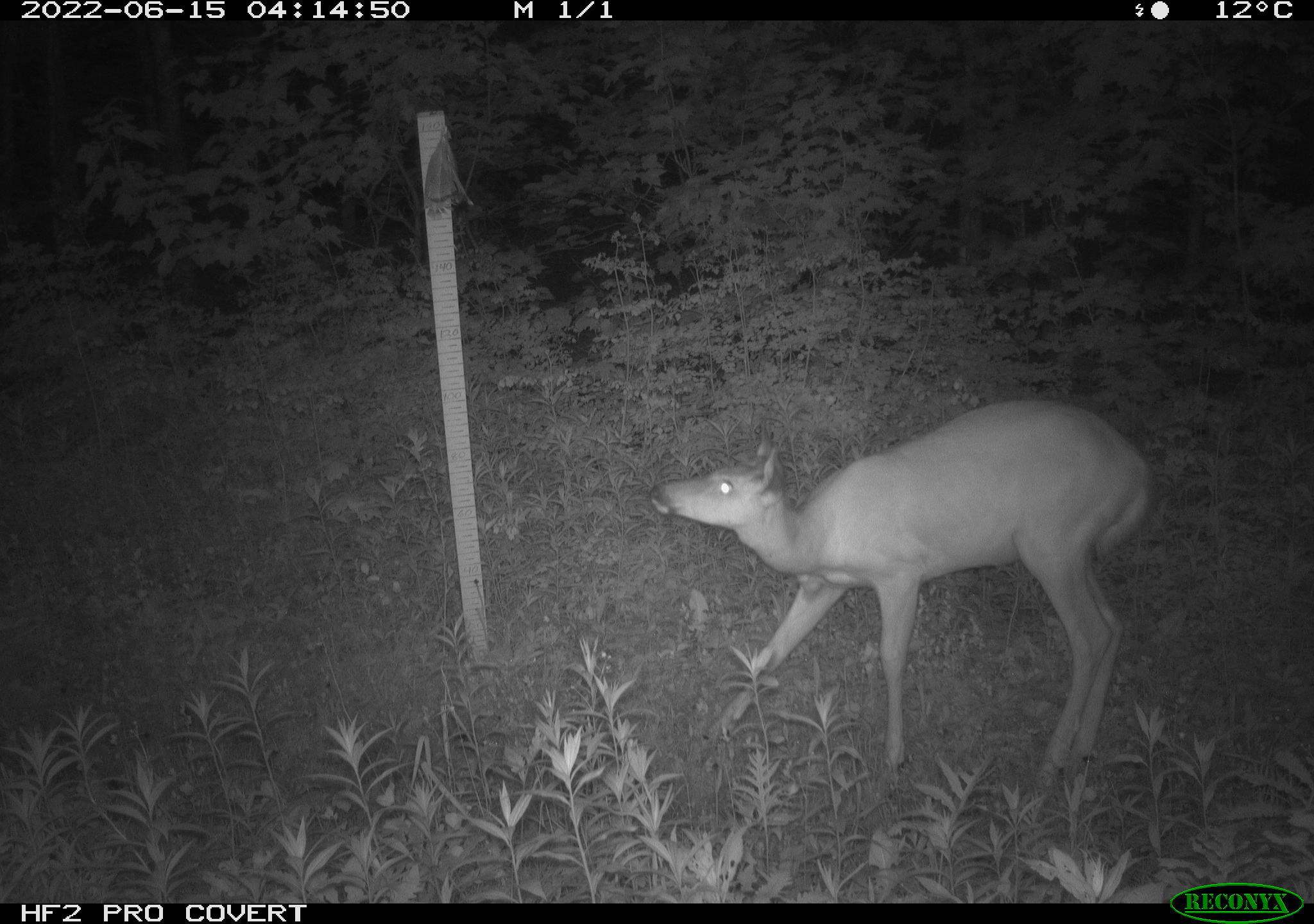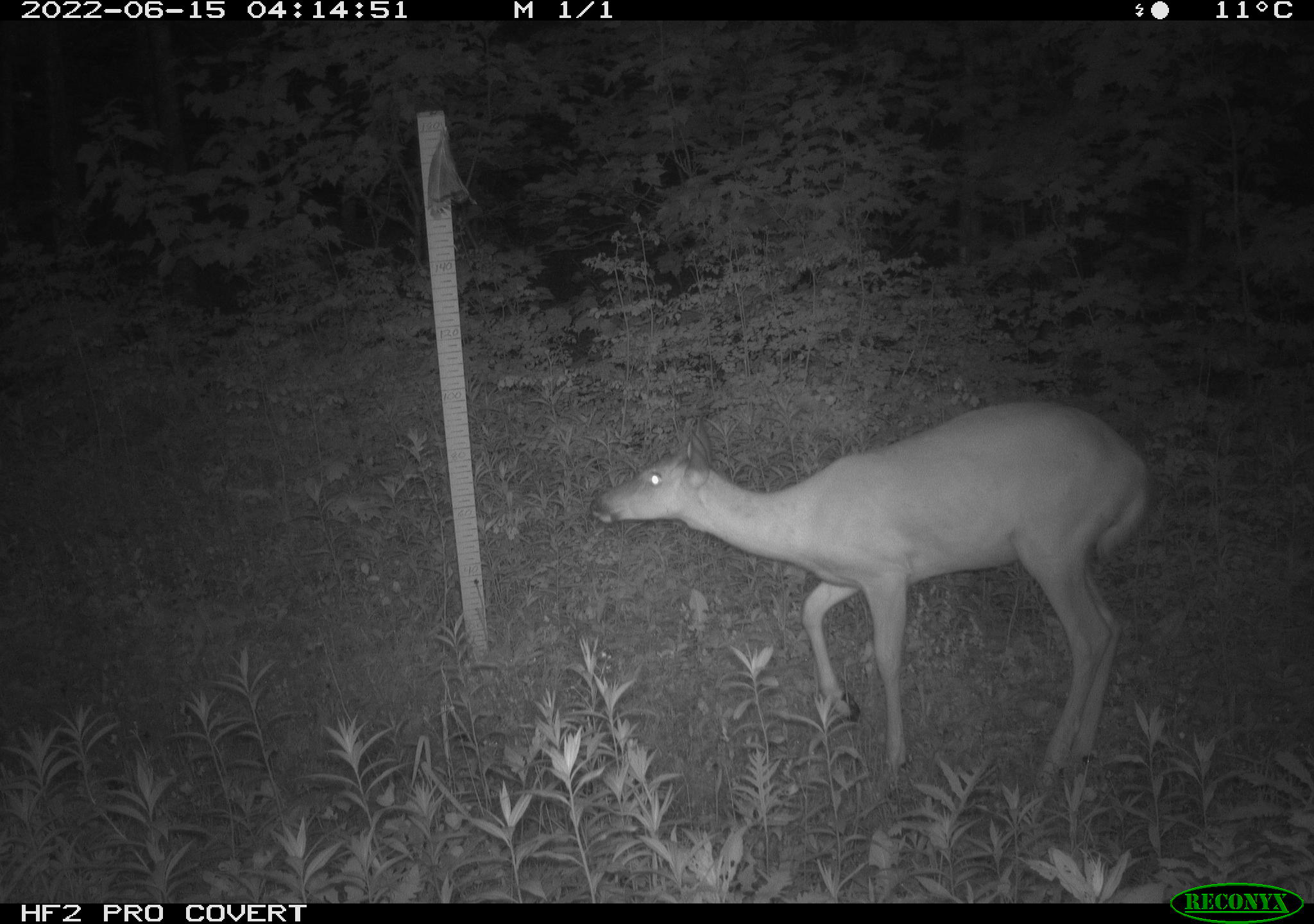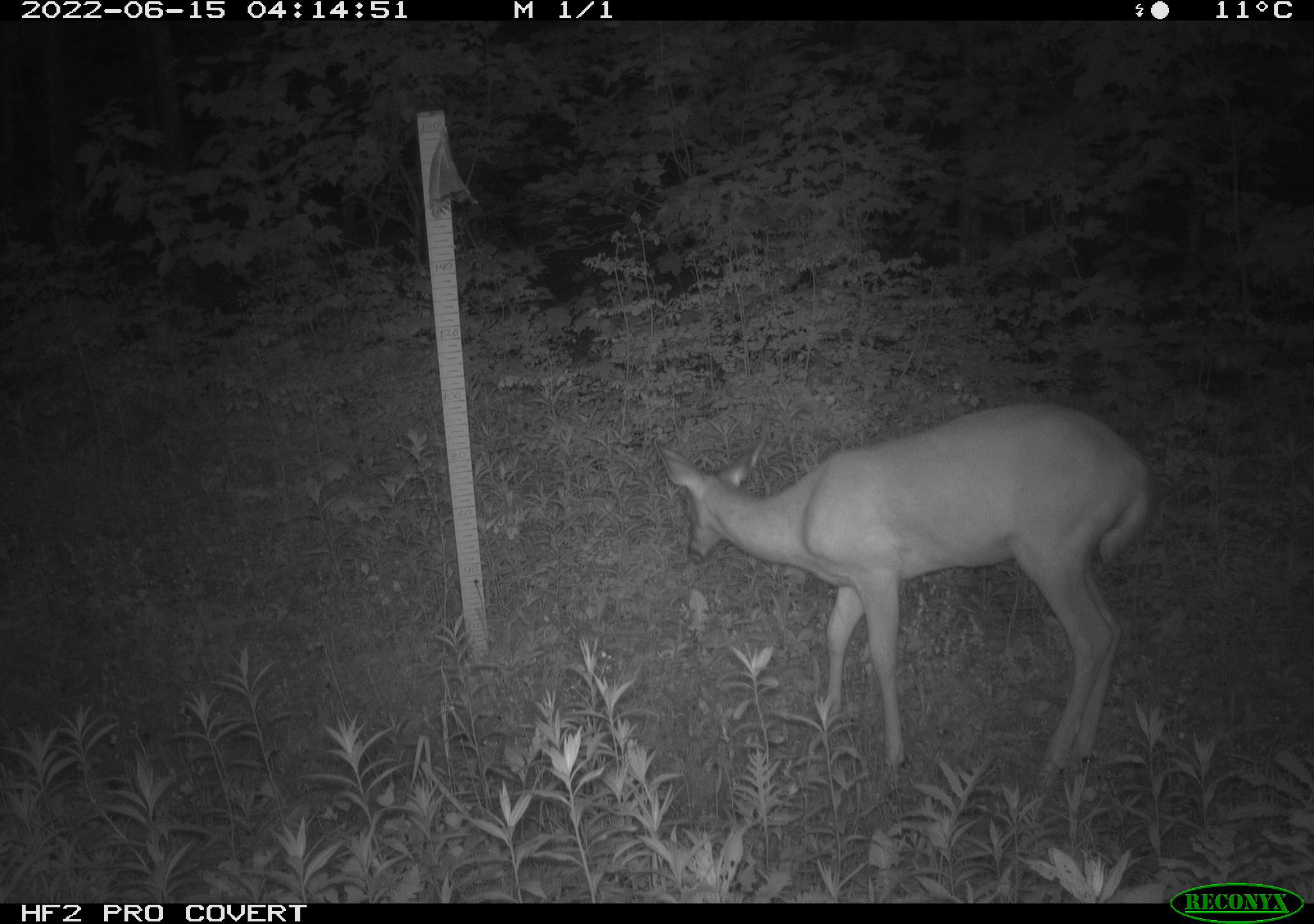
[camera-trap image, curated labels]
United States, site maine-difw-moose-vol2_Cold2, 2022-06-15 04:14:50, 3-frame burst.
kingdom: Animalia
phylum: Chordata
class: Mammalia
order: Artiodactyla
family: Cervidae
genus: Odocoileus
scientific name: Odocoileus virginianus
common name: white-tailed deer